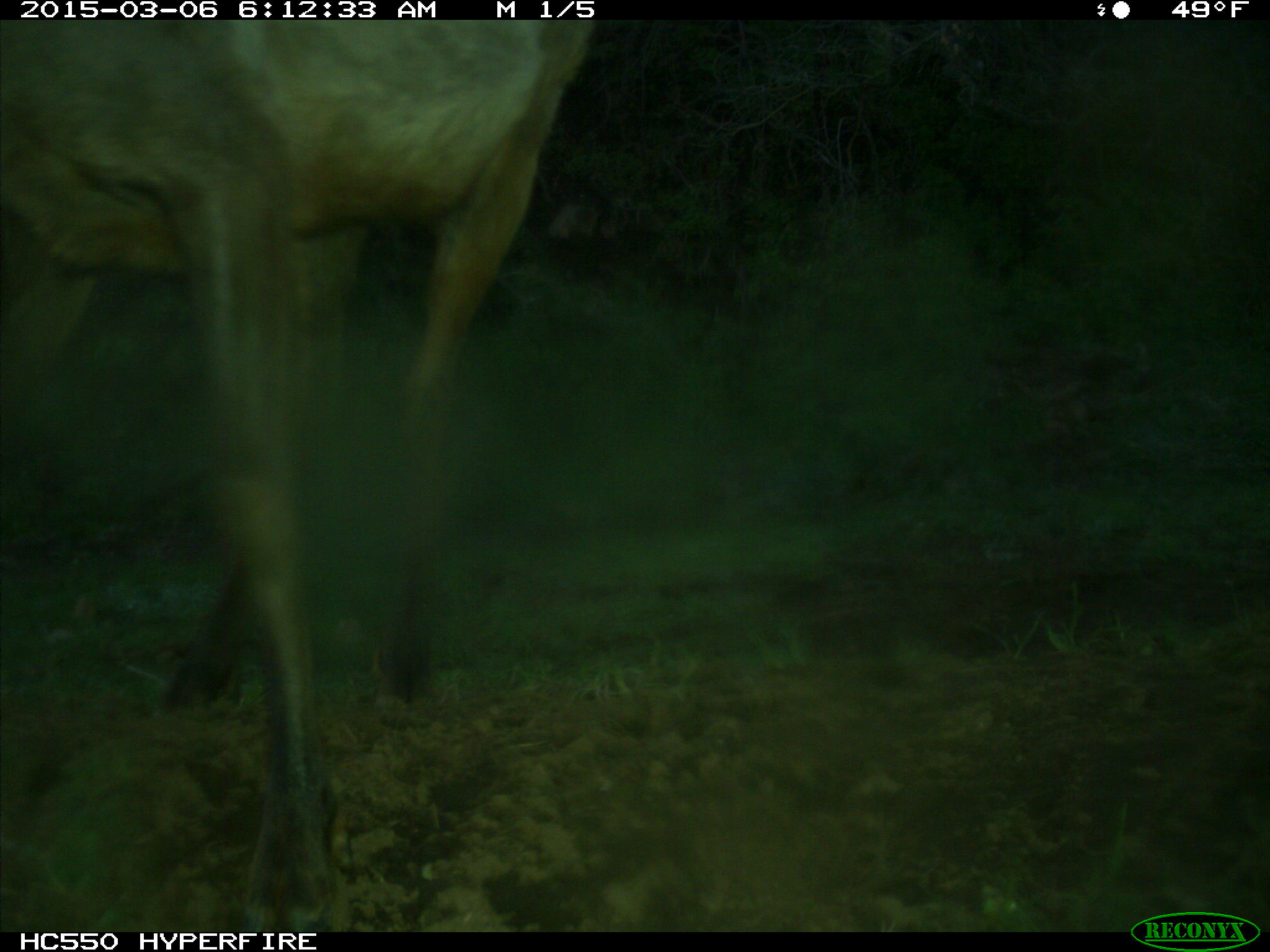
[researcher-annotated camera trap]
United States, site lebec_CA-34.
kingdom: Animalia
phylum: Chordata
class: Mammalia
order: Artiodactyla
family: Cervidae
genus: Cervus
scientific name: Cervus canadensis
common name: elk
Cervus canadensis (elk).